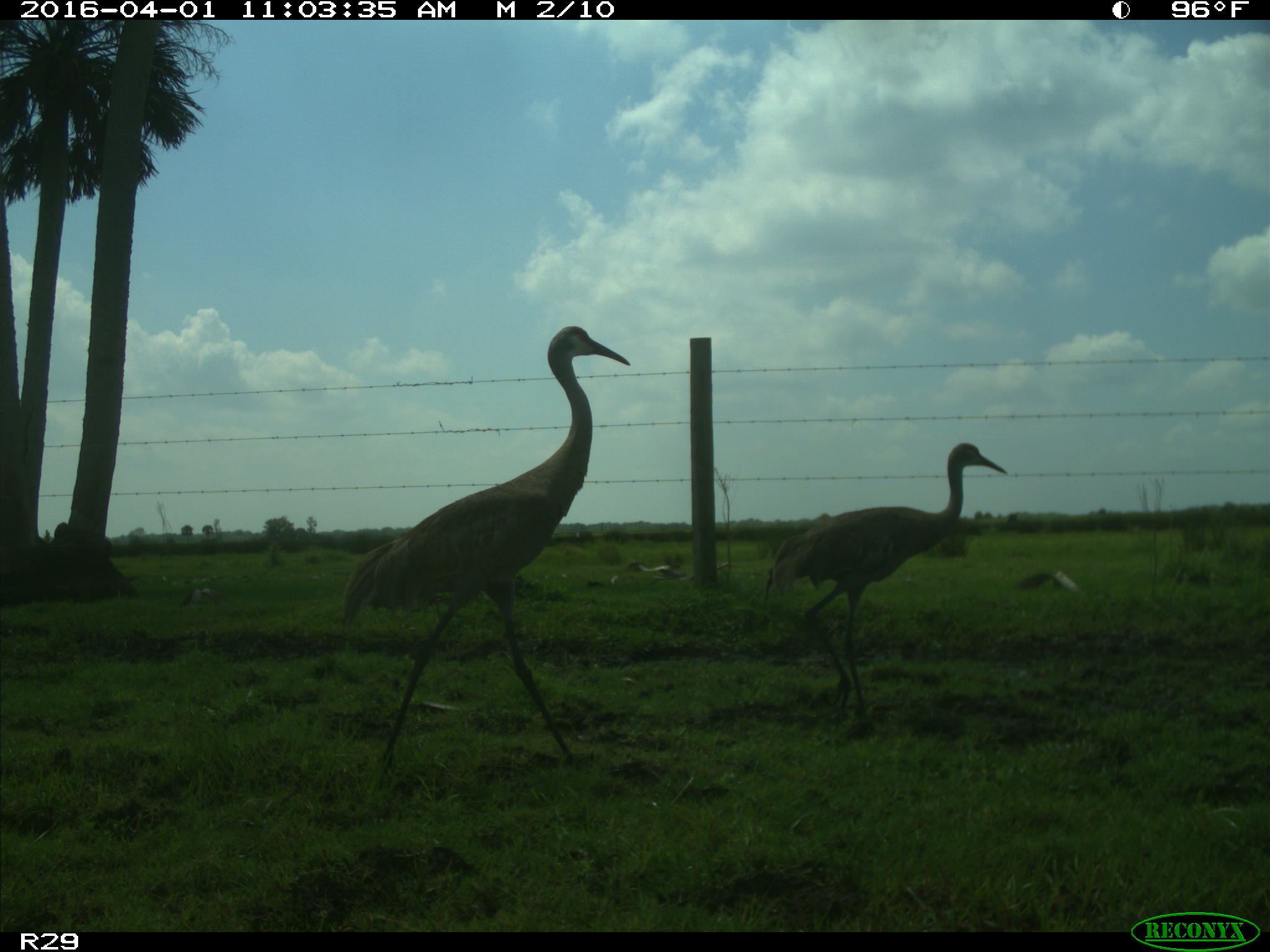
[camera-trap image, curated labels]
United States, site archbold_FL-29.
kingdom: Animalia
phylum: Chordata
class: Aves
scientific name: Aves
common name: birds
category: unidentified bird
Unidentified bird (birds) (Aves).